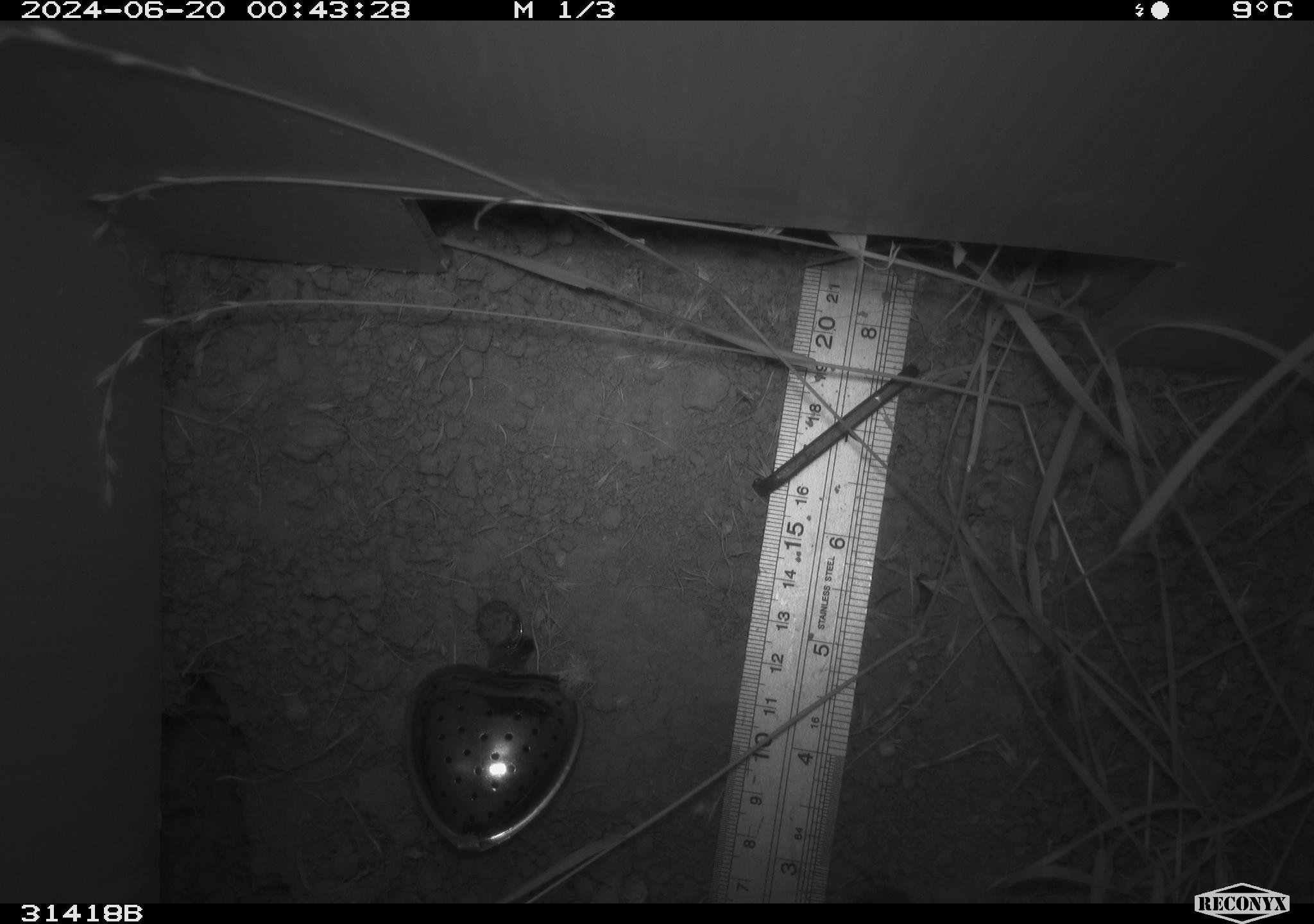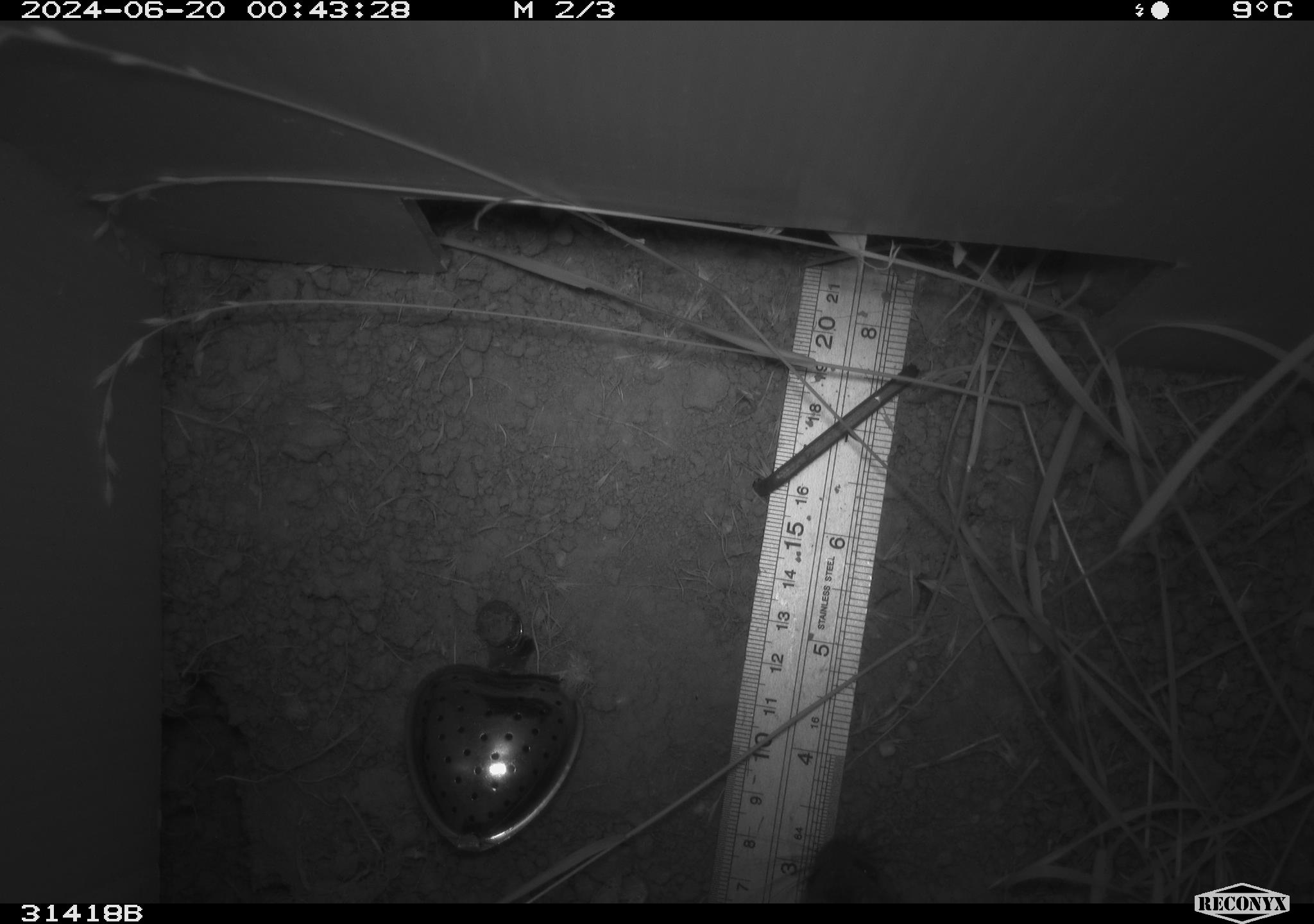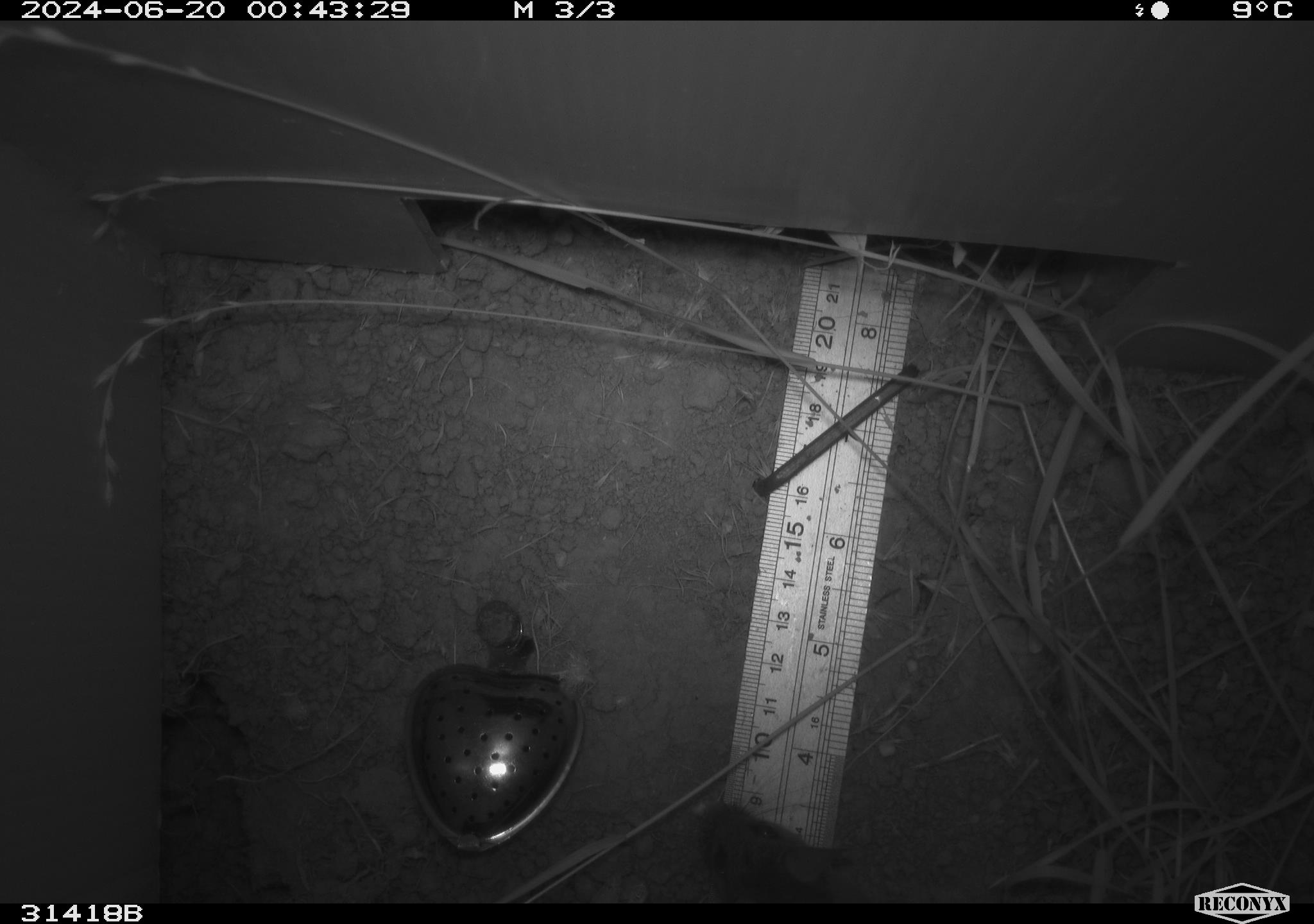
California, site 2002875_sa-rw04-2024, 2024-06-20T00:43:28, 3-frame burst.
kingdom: Animalia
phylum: Chordata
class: Mammalia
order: Rodentia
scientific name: Rodentia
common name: rodent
Rodent (Rodentia).